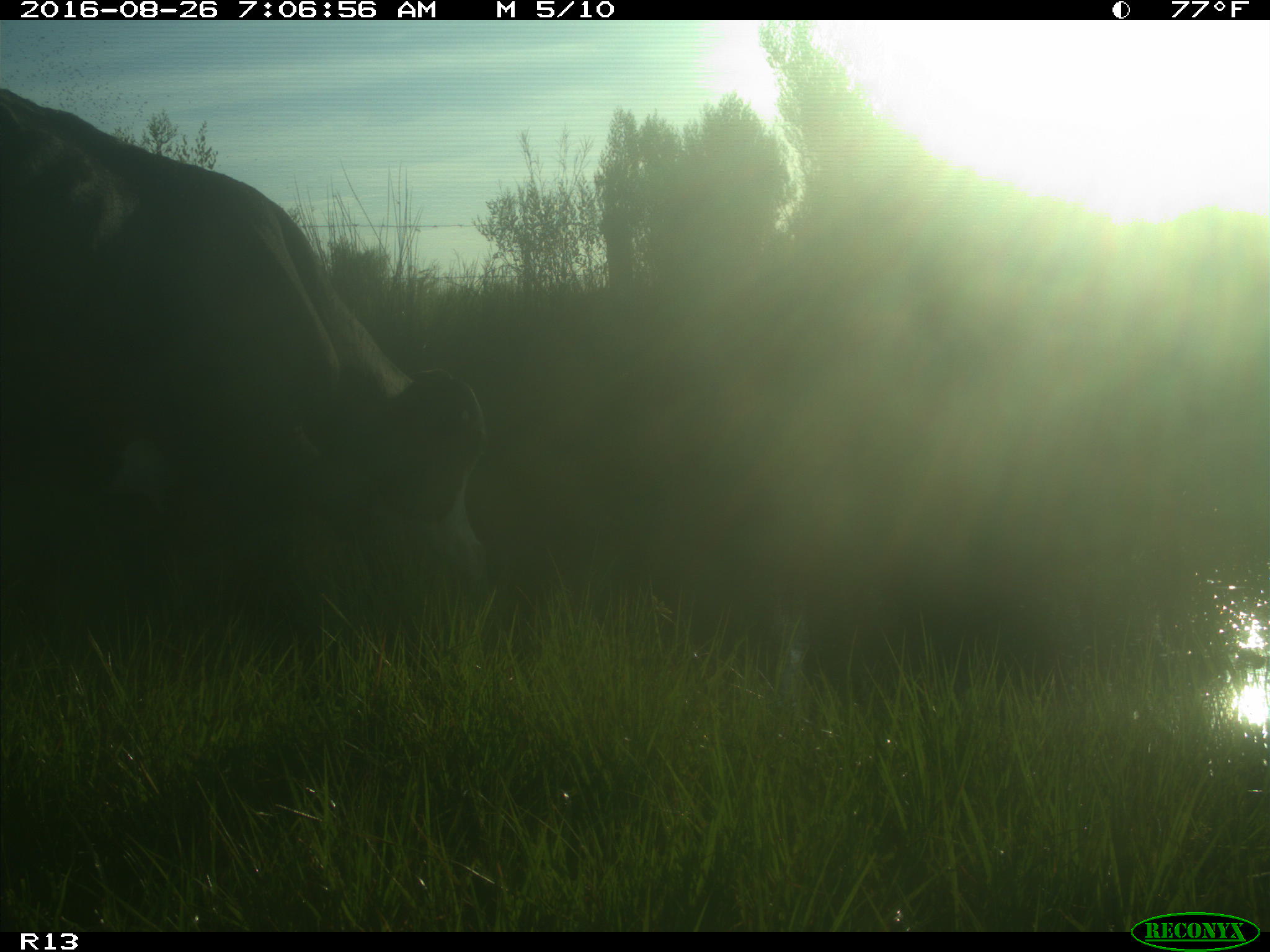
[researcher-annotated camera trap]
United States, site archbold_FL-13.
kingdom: Animalia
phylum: Chordata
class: Mammalia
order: Artiodactyla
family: Bovidae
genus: Bos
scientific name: Bos taurus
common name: domestic cow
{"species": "Bos taurus (domestic cow)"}